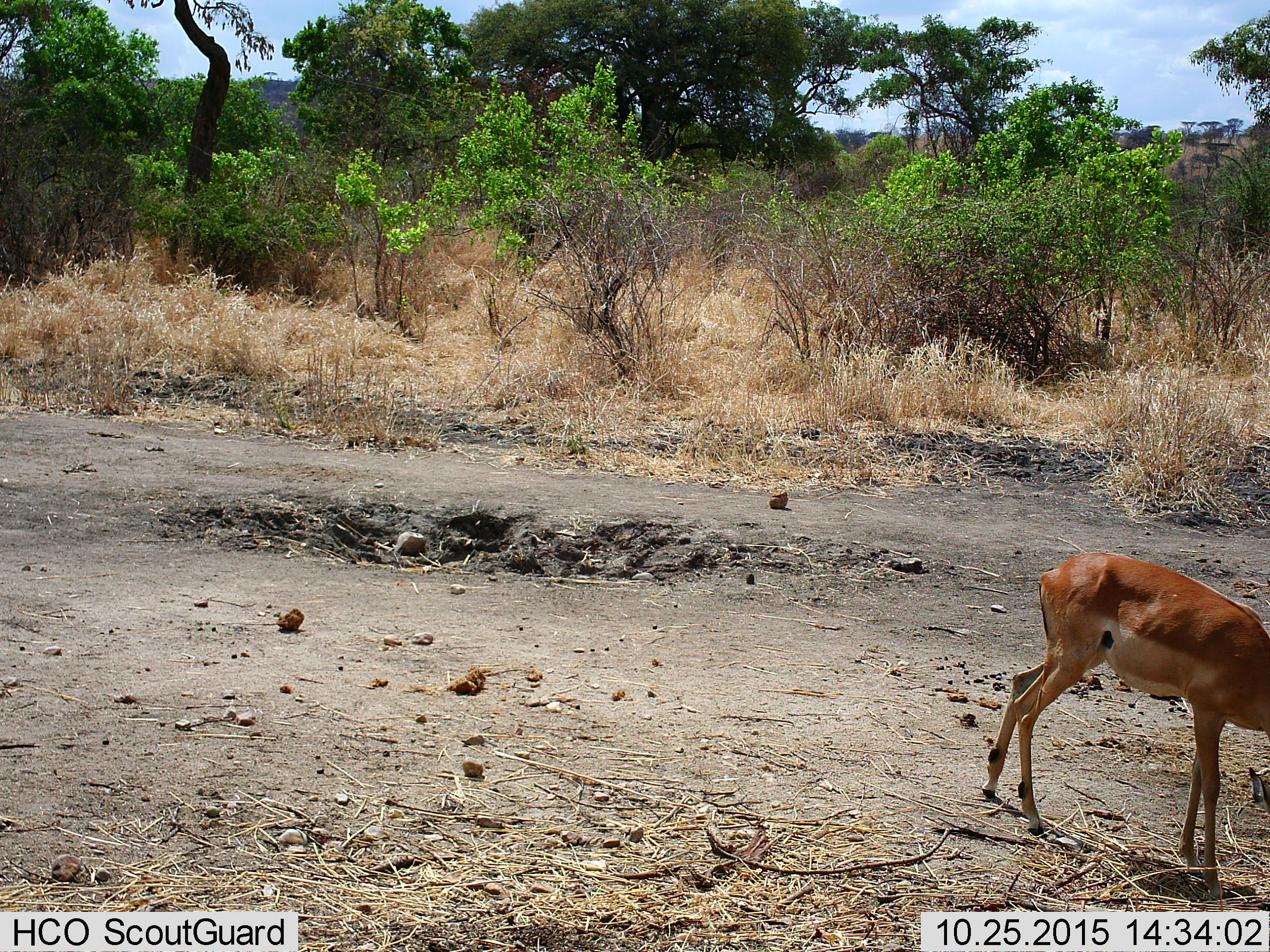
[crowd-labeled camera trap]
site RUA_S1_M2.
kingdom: Animalia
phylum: Chordata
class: Mammalia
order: Artiodactyla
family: Bovidae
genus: Aepyceros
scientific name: Aepyceros melampus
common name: impala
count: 1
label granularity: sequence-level